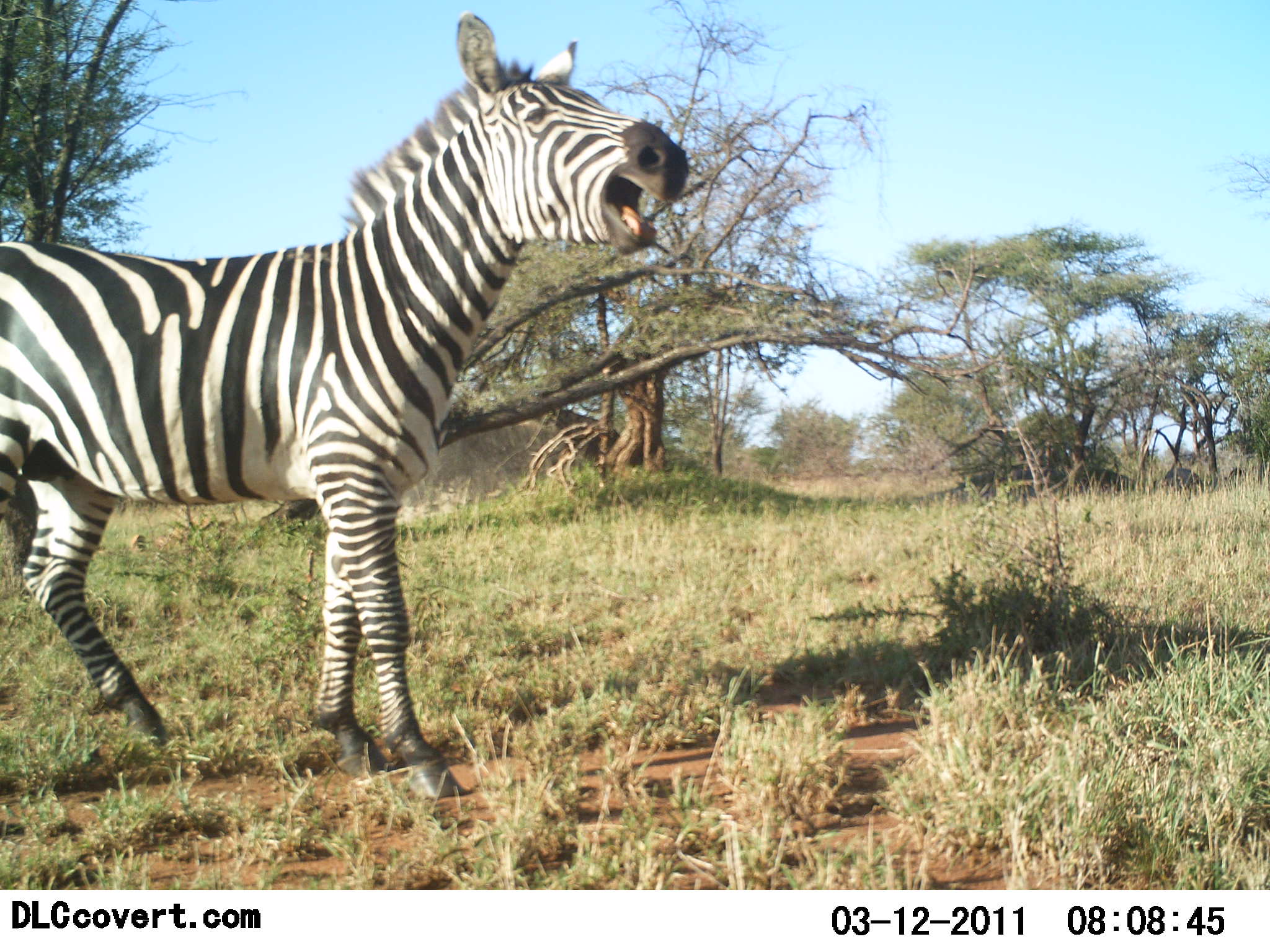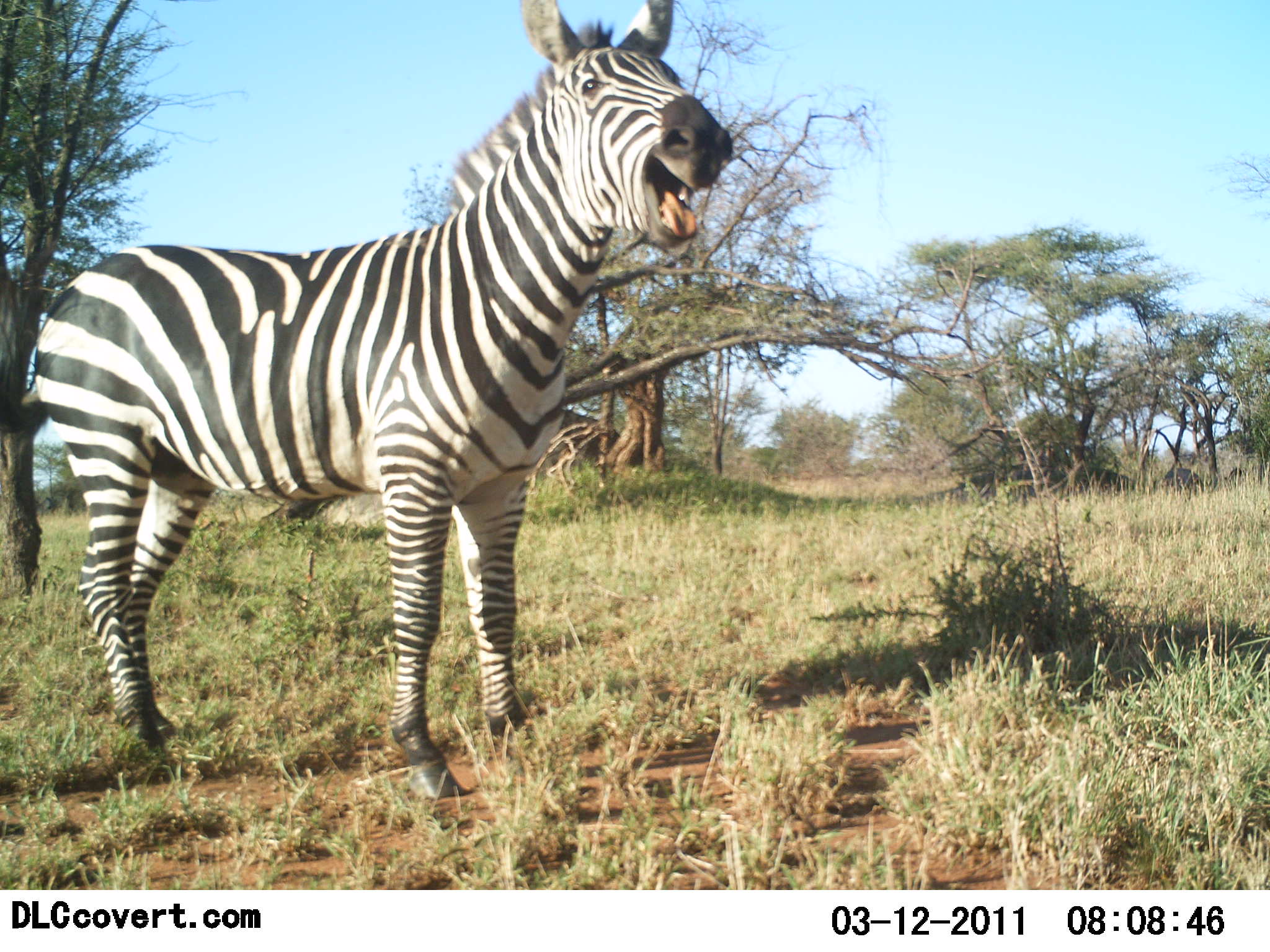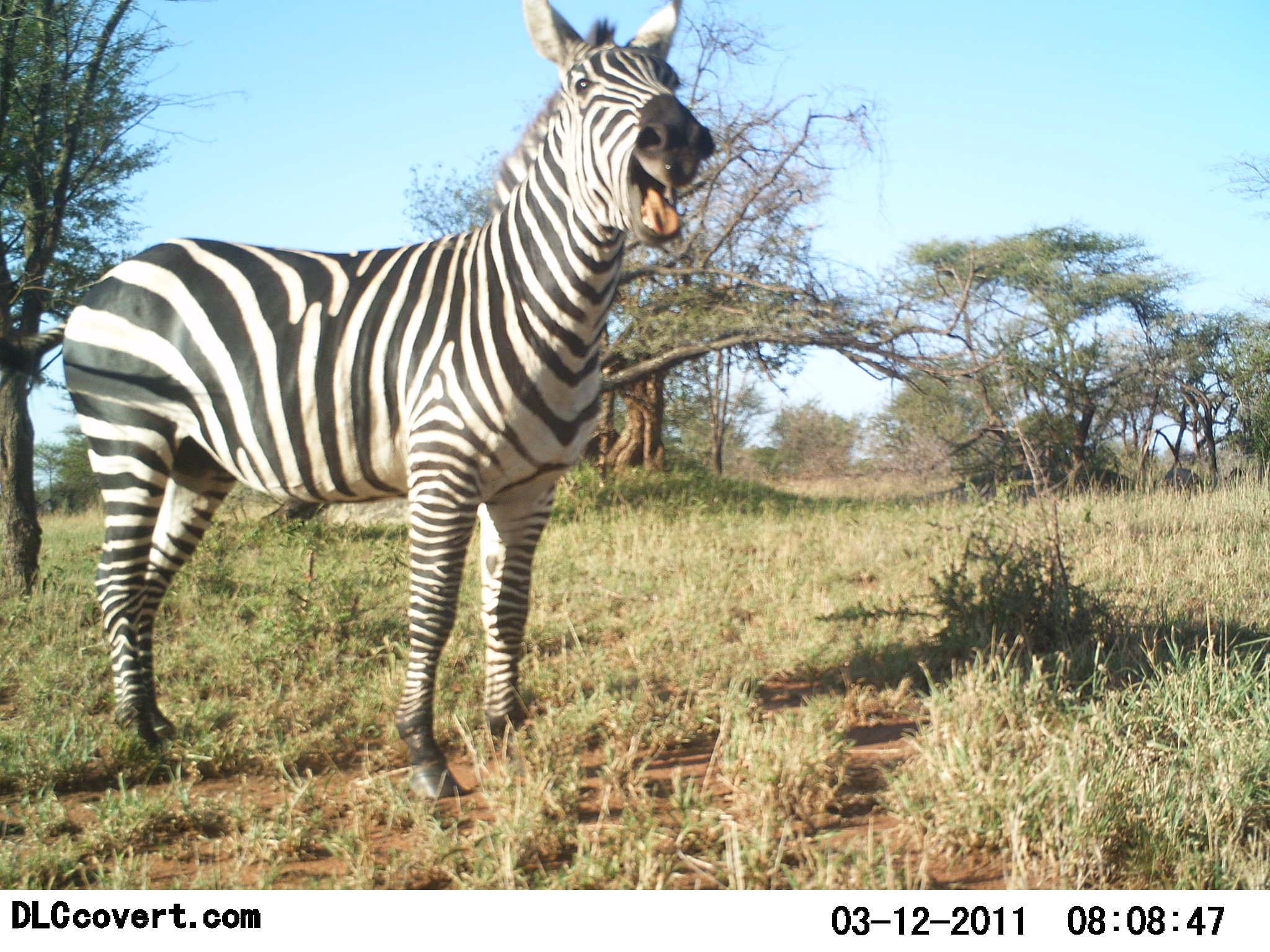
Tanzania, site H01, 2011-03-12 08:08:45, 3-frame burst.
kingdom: Animalia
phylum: Chordata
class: Mammalia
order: Perissodactyla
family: Equidae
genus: Equus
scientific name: Equus quagga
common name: plains zebra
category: zebra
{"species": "zebra (plains zebra) (Equus quagga)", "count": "1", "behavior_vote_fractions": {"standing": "54%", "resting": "0%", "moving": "31%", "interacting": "23%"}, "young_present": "0%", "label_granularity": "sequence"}